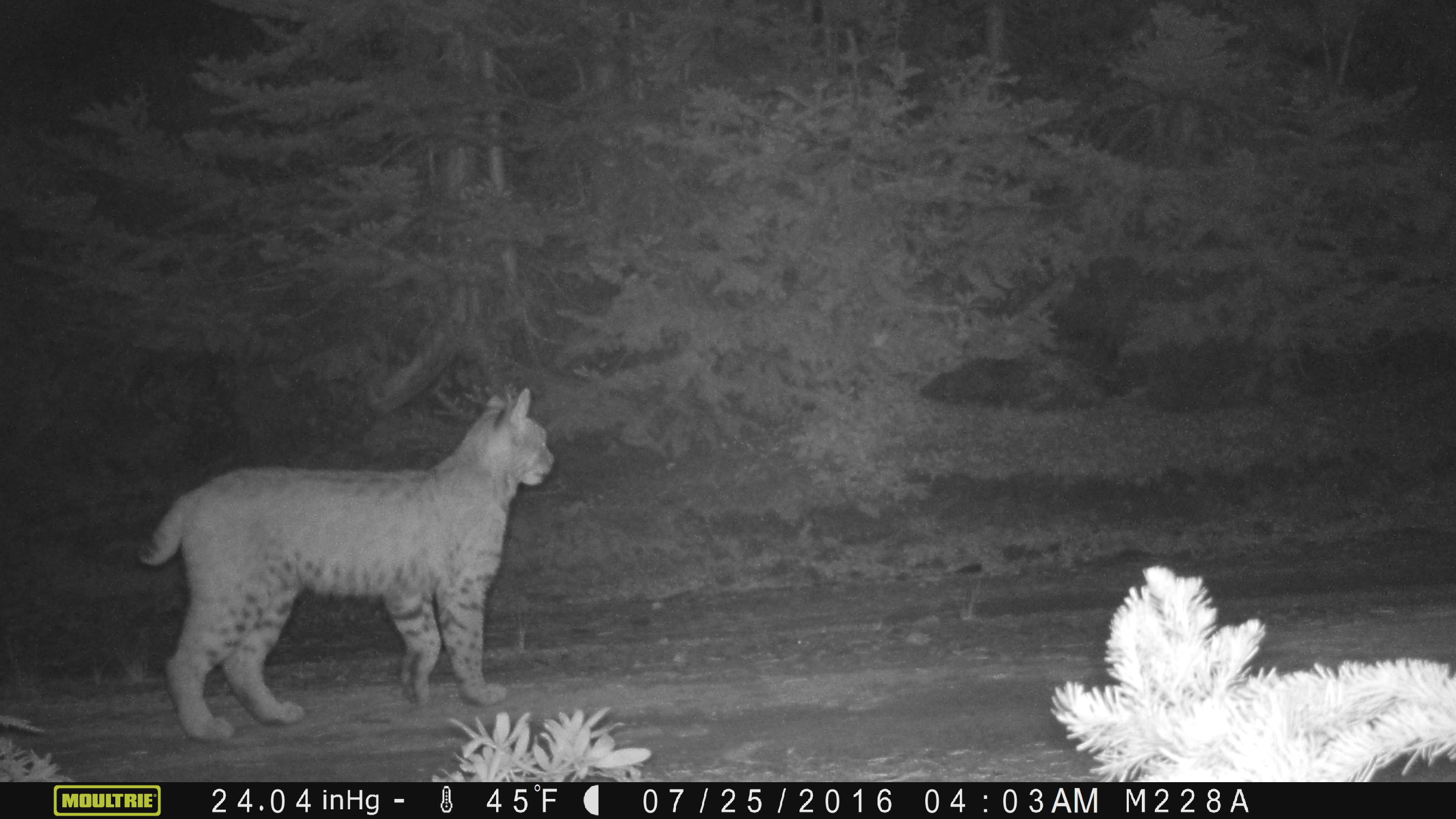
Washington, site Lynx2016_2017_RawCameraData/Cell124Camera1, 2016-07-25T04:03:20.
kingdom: Animalia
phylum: Chordata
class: Mammalia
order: Carnivora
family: Felidae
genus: Lynx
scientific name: Lynx rufus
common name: bobcat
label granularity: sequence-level